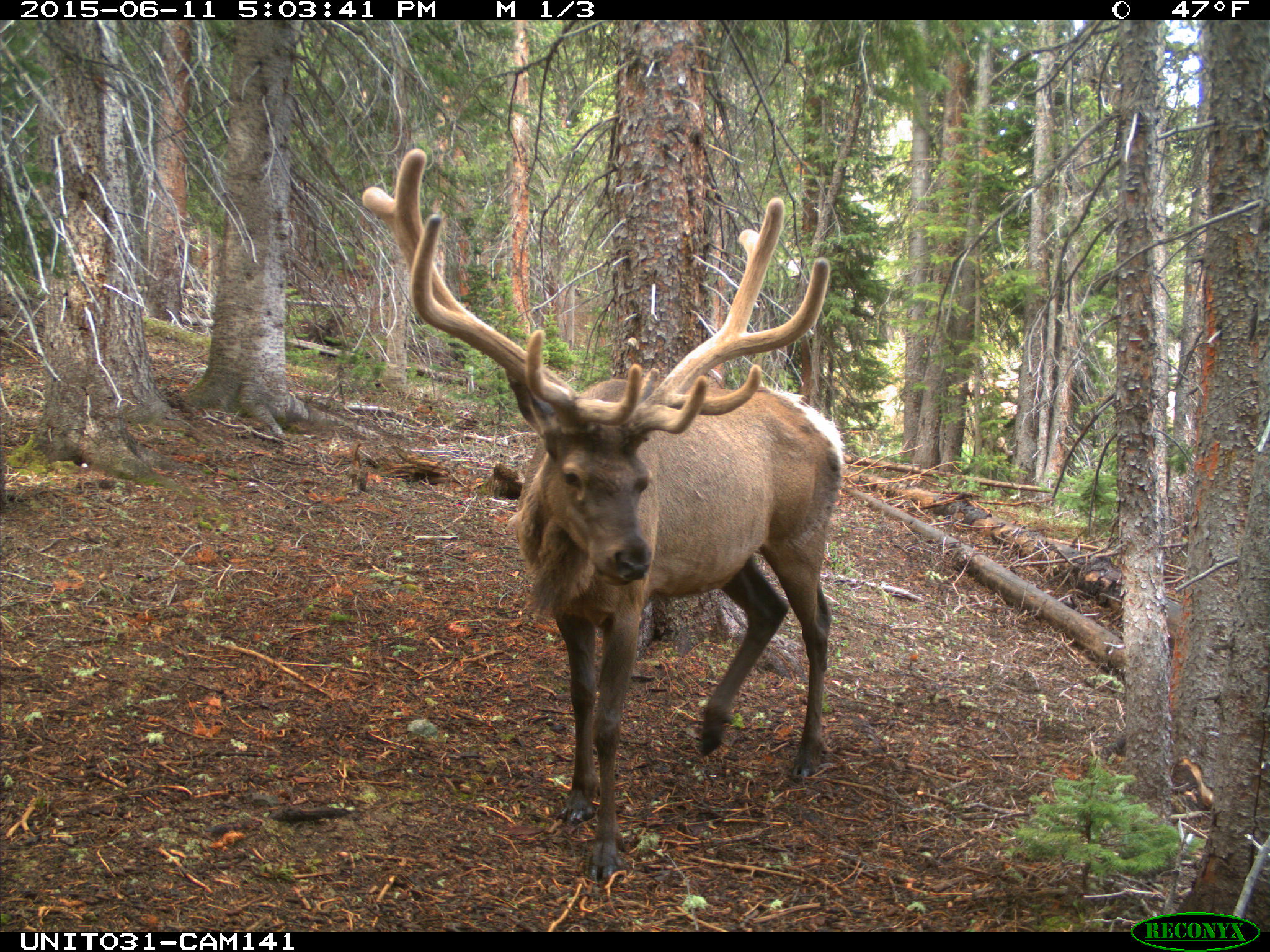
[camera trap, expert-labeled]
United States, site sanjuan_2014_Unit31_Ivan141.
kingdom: Animalia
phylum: Chordata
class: Mammalia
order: Artiodactyla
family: Cervidae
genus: Cervus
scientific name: Cervus elaphus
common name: red deer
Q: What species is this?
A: Cervus elaphus (red deer).